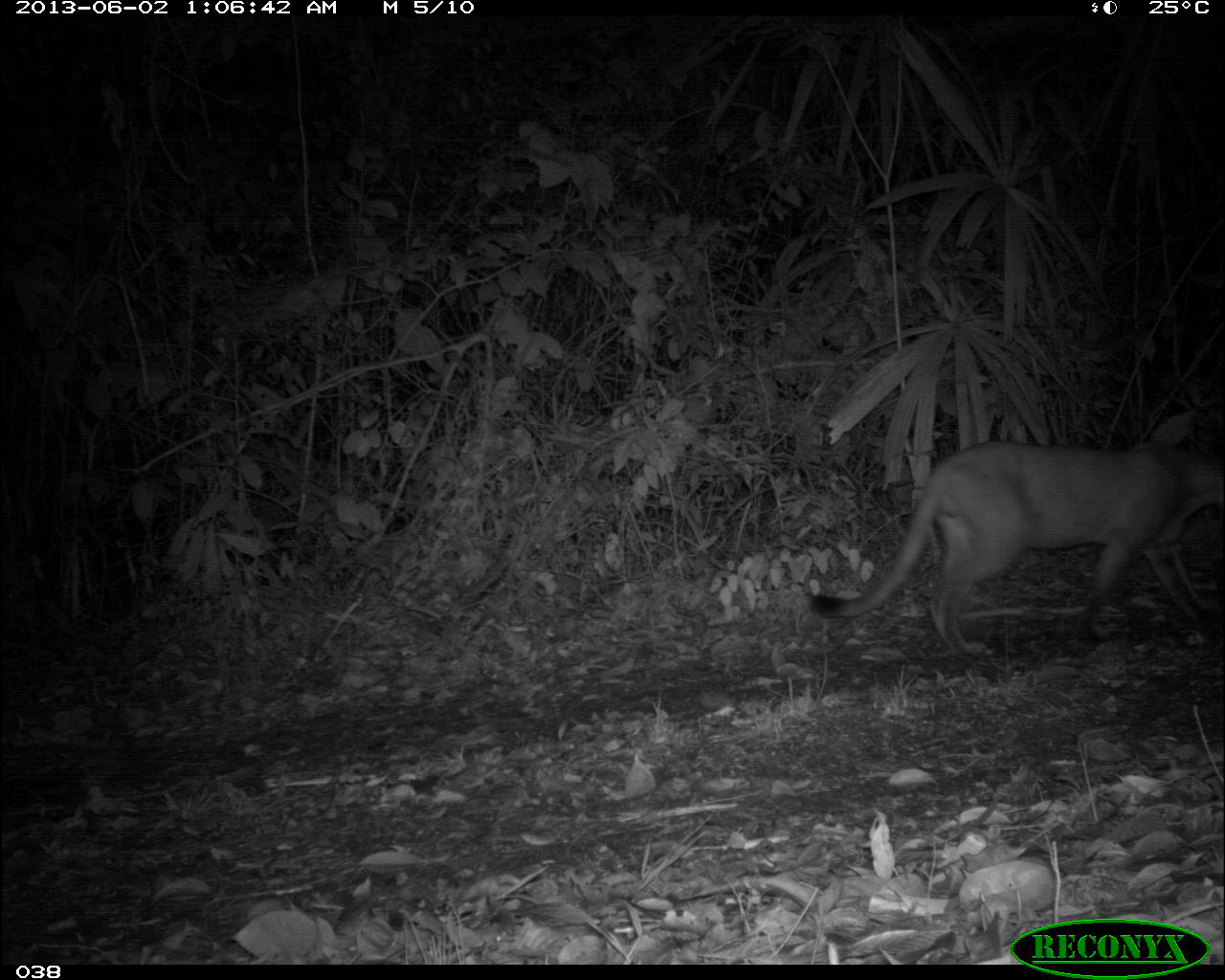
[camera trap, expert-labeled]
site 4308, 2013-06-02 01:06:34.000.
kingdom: Animalia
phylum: Chordata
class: Mammalia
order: Carnivora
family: Felidae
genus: Puma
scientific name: Puma concolor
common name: mountain lion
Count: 1.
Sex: male.